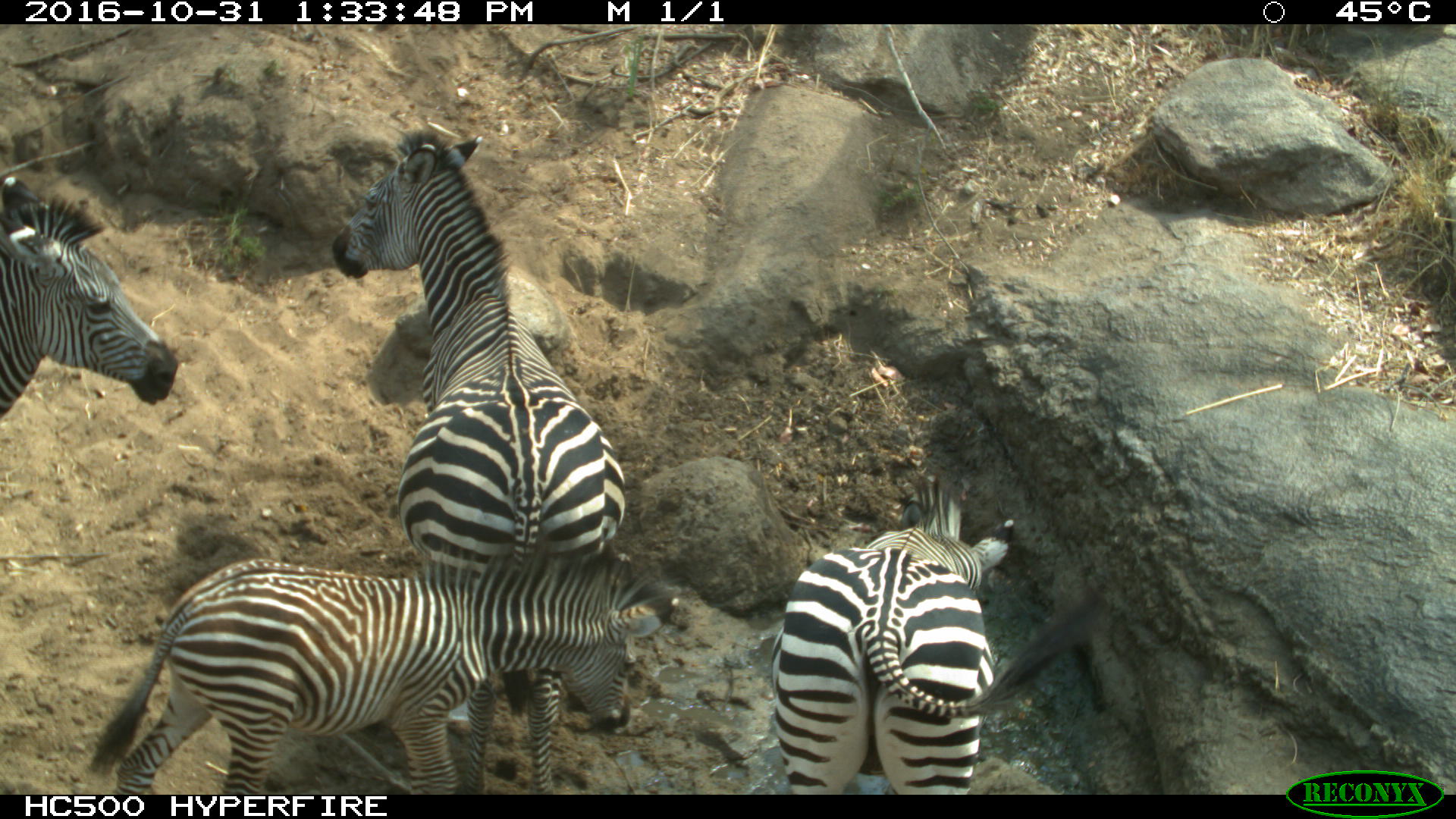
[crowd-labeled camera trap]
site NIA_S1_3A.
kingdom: Animalia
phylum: Chordata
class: Mammalia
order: Perissodactyla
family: Equidae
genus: Equus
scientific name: Equus quagga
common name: plains zebra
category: zebraplains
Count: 4.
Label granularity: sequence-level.